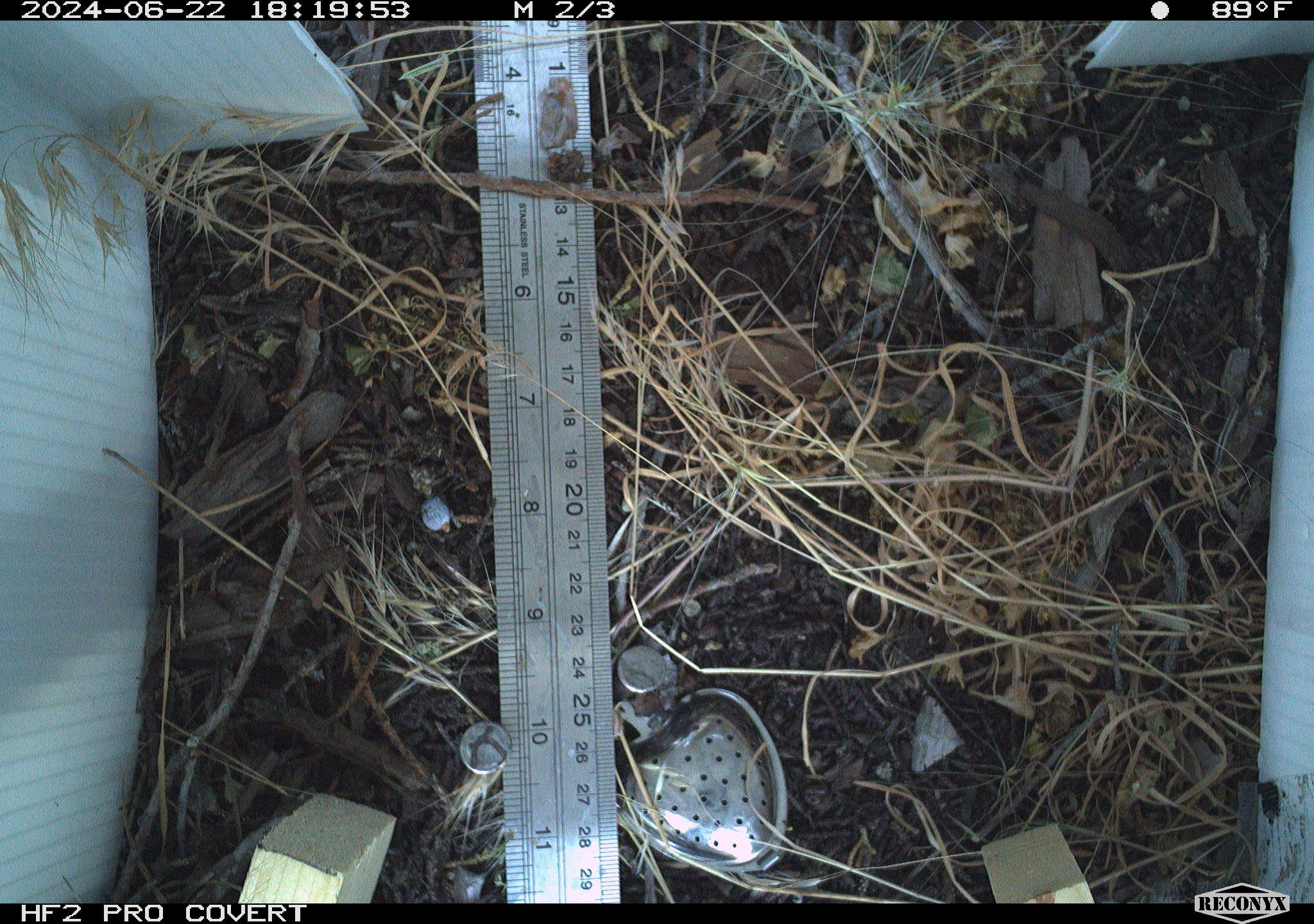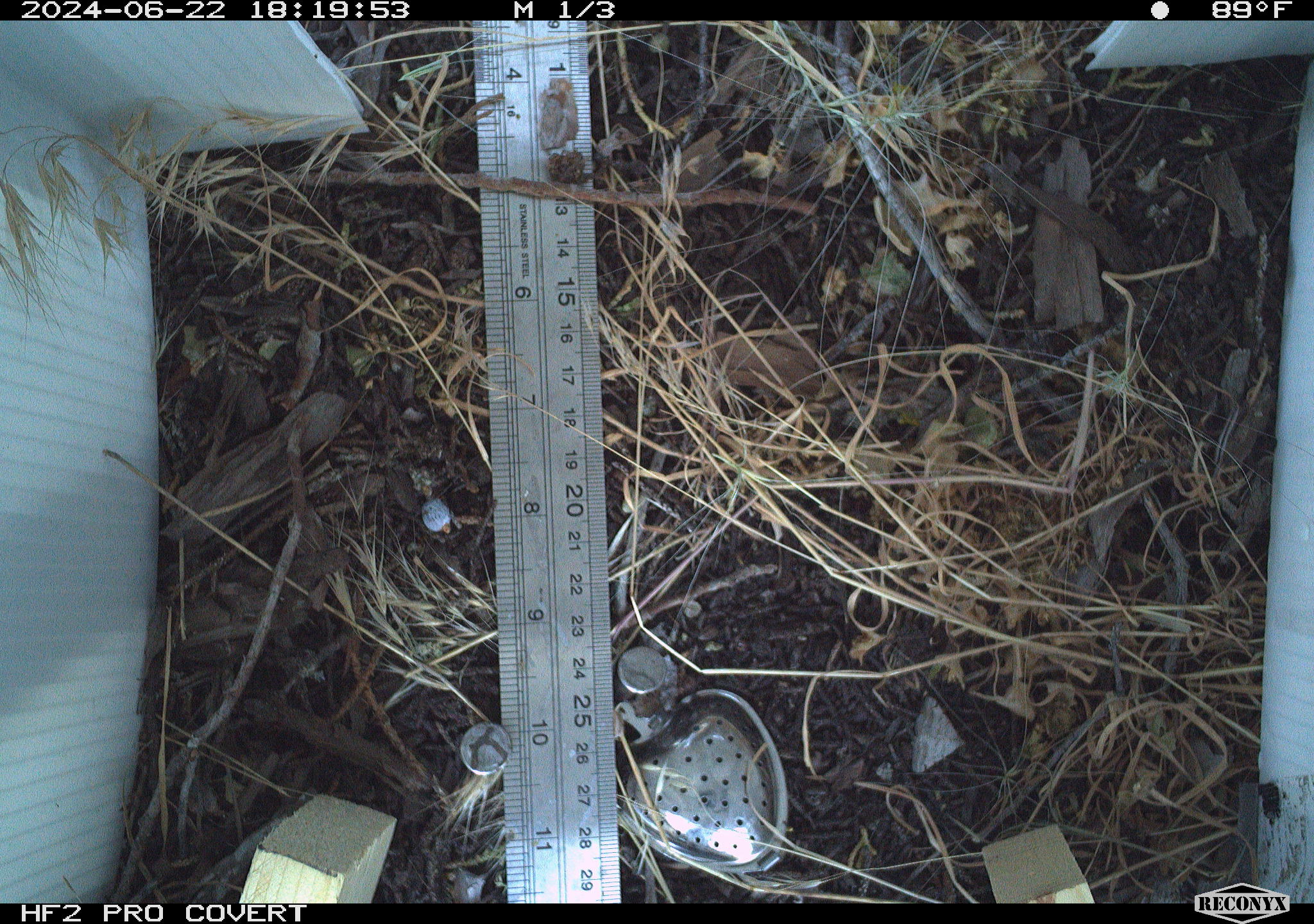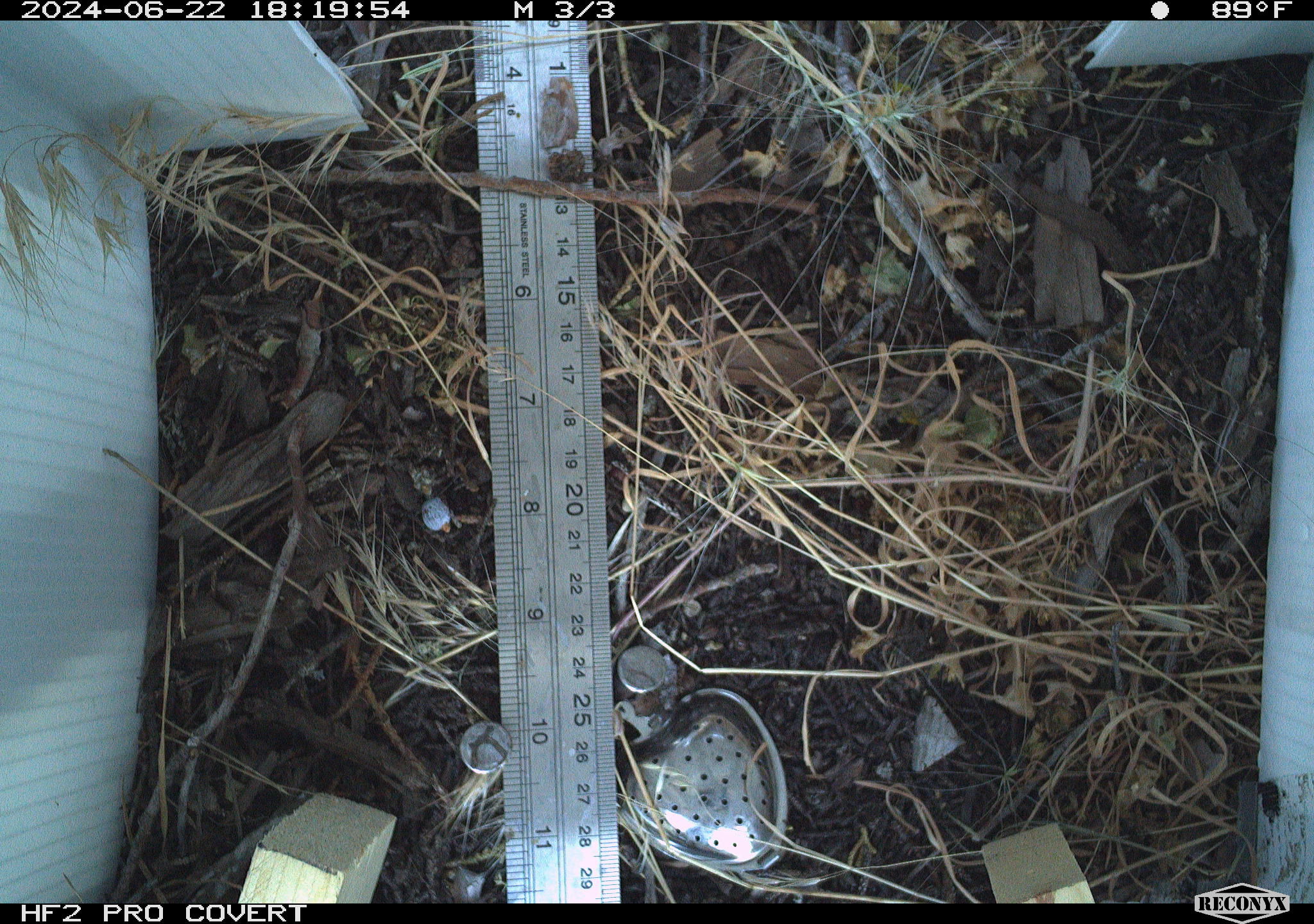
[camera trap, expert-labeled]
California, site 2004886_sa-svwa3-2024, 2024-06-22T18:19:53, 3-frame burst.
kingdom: Animalia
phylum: Arthropoda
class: Insecta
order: Lepidoptera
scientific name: Lepidoptera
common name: butterflies and moths